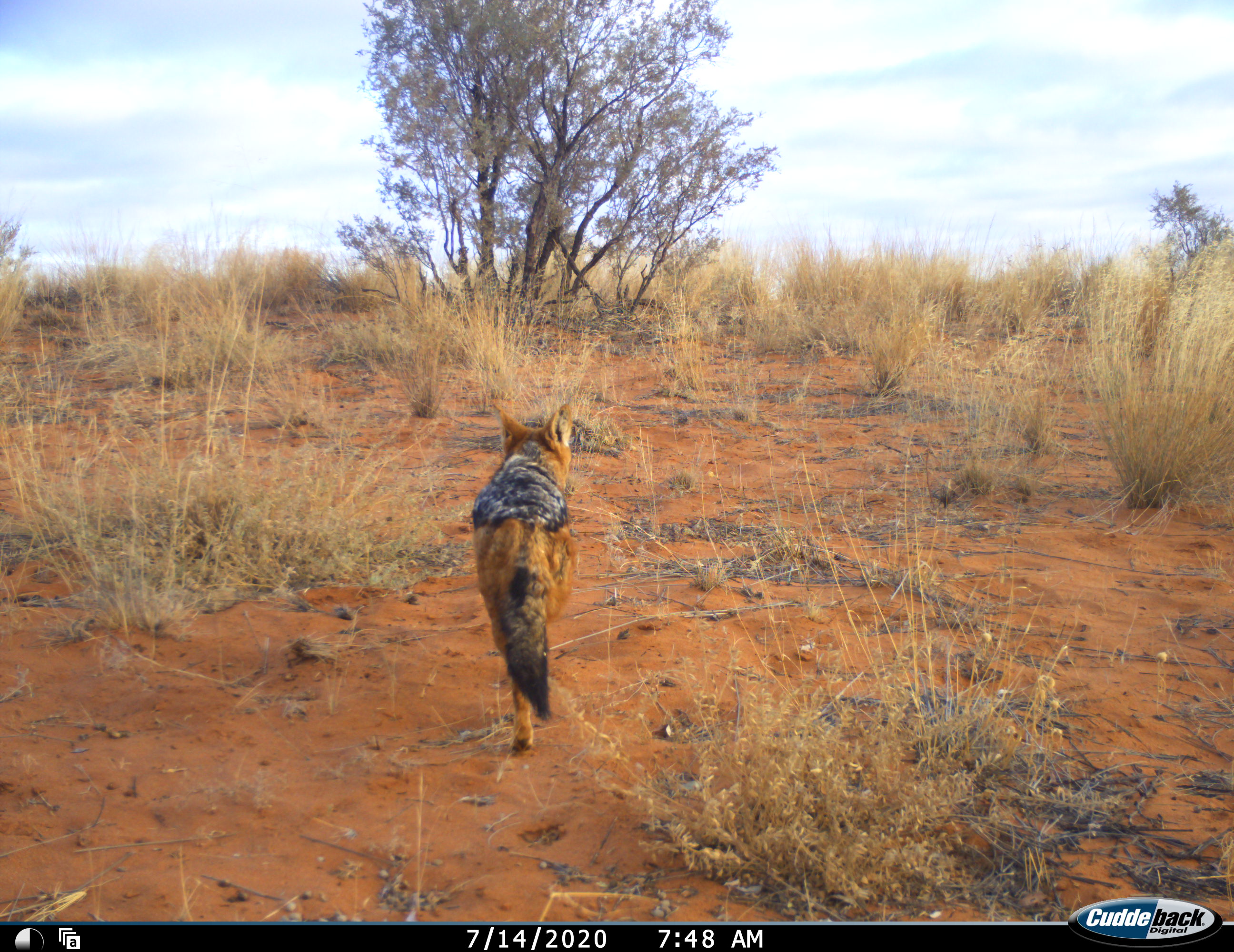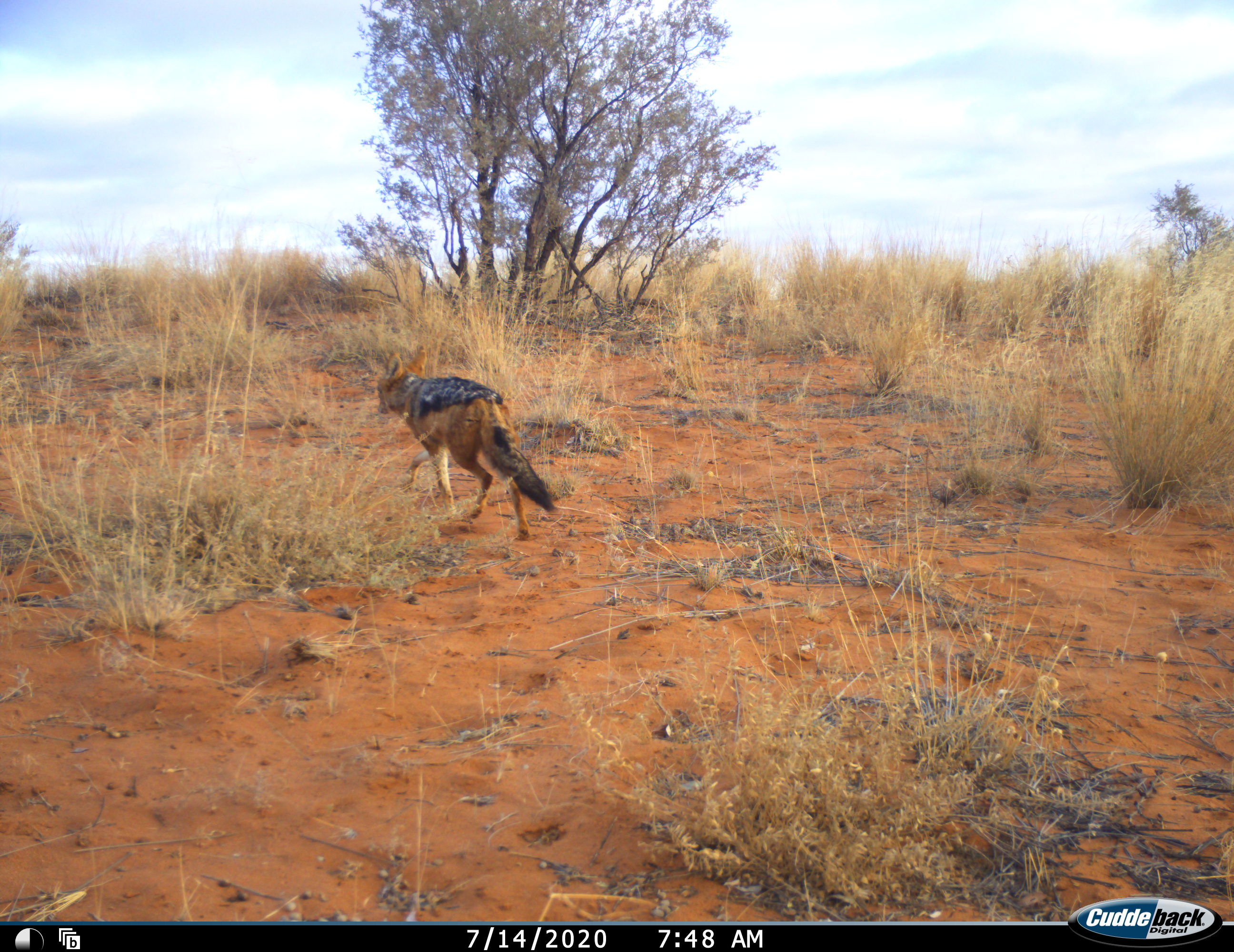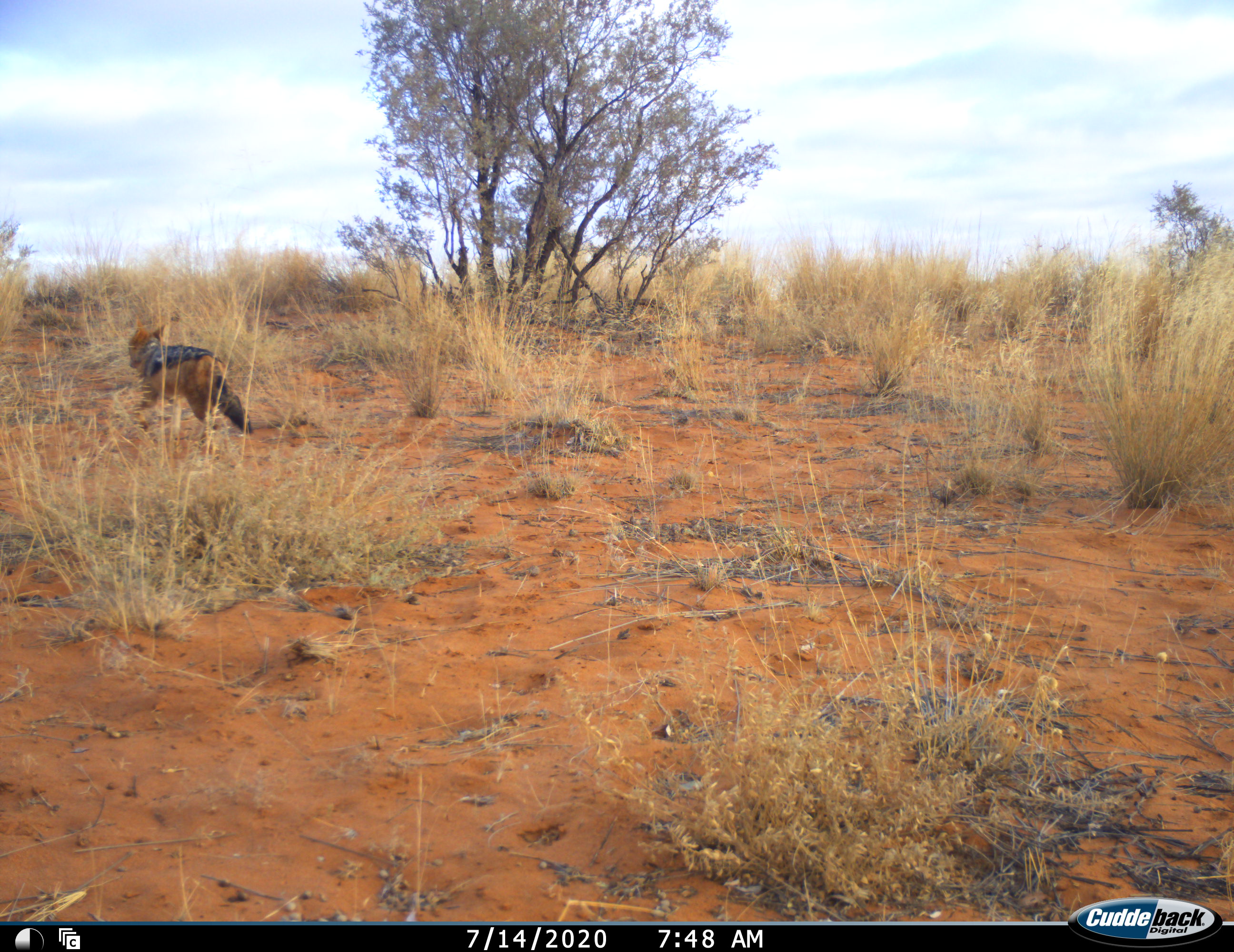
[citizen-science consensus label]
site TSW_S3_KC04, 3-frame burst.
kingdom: Animalia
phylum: Chordata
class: Mammalia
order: Carnivora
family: Canidae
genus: Lupulella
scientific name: Lupulella mesomelas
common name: black-backed jackal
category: jackalblackbacked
Jackalblackbacked (black-backed jackal) (Lupulella mesomelas), count 1. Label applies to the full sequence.